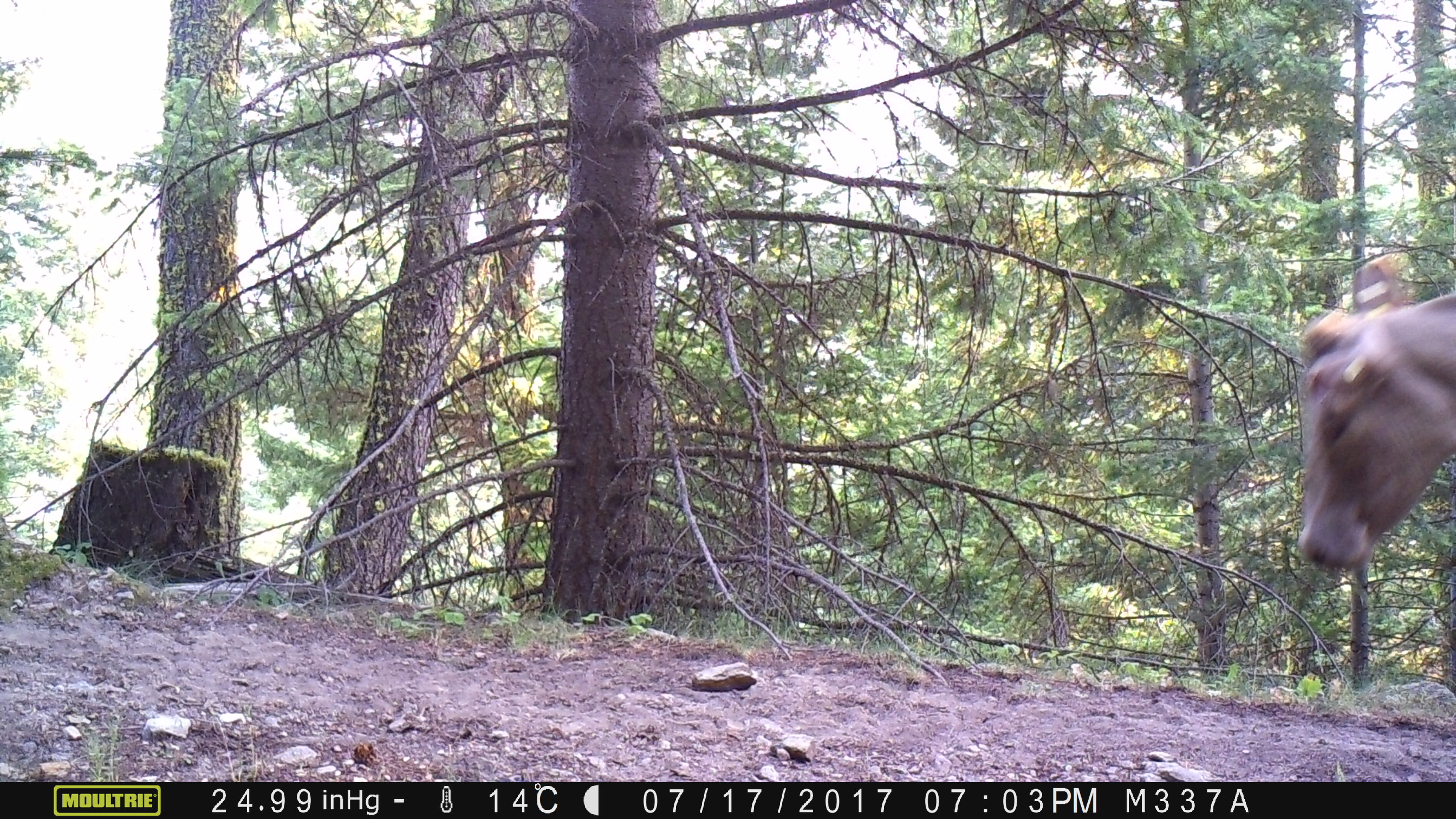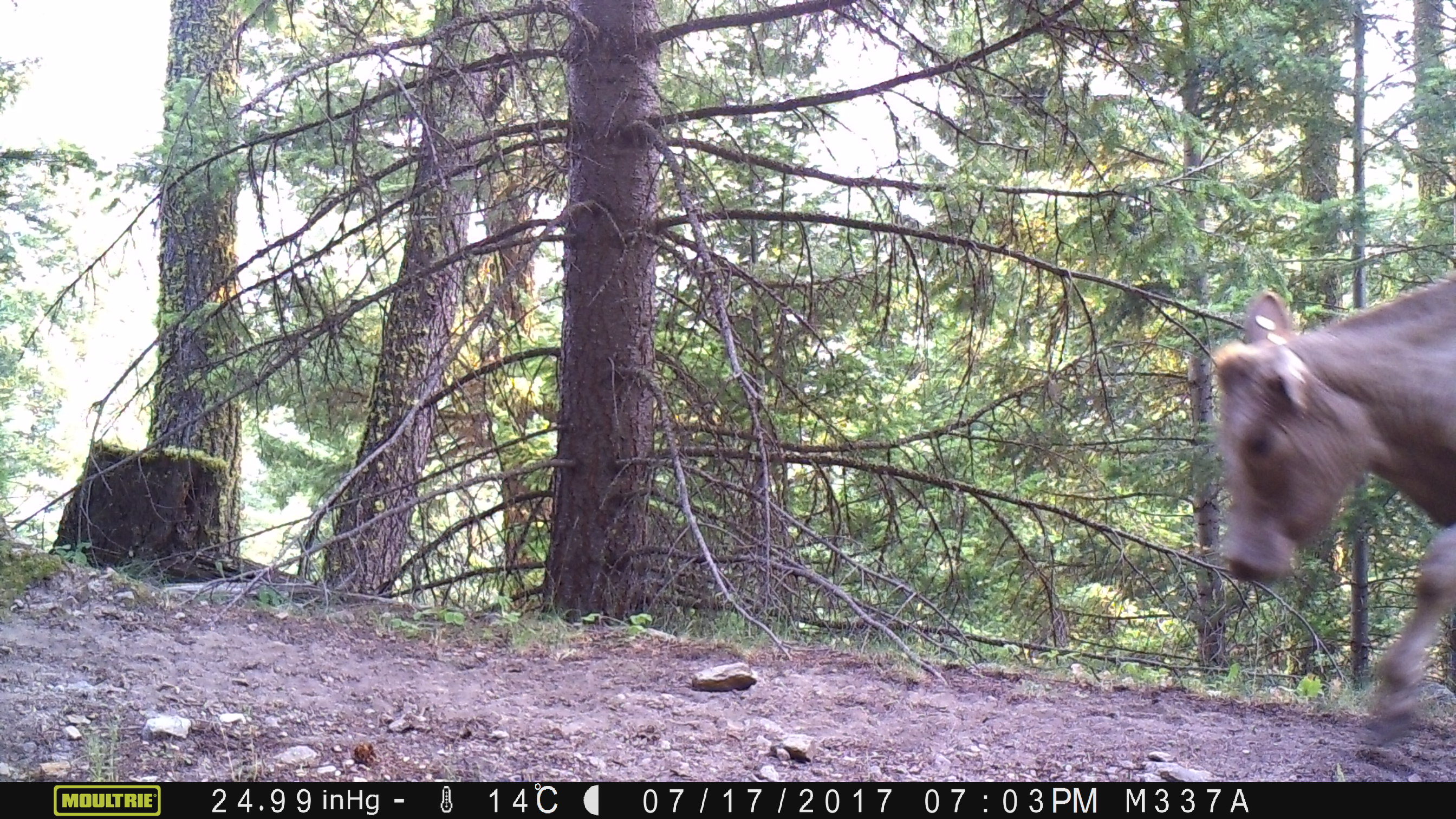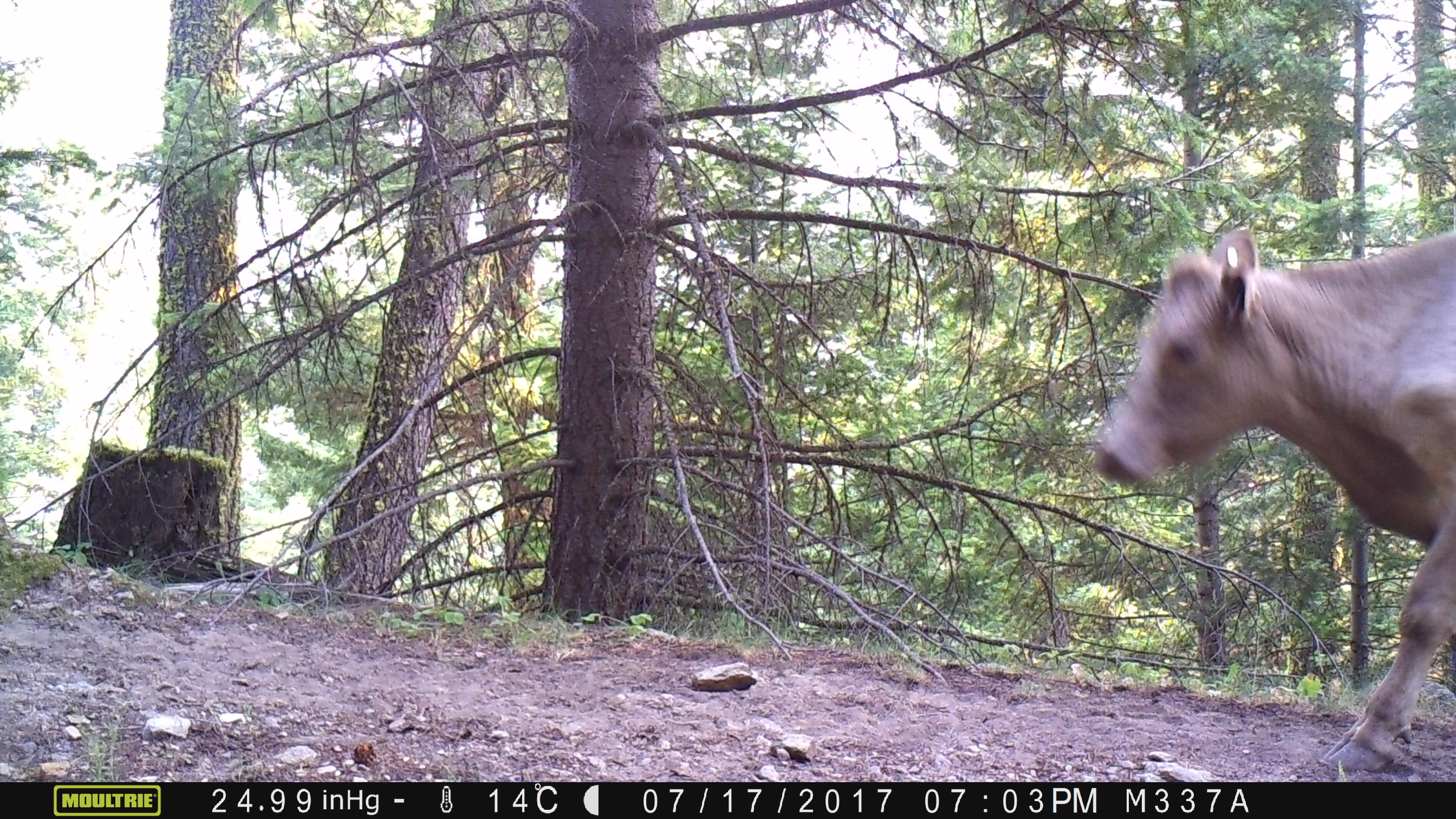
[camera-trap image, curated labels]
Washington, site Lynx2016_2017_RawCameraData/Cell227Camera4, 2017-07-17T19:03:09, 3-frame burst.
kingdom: Animalia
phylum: Chordata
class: Mammalia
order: Artiodactyla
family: Bovidae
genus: Bos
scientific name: Bos taurus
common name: domestic cattle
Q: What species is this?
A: Domestic cattle (Bos taurus).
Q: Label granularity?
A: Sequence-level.